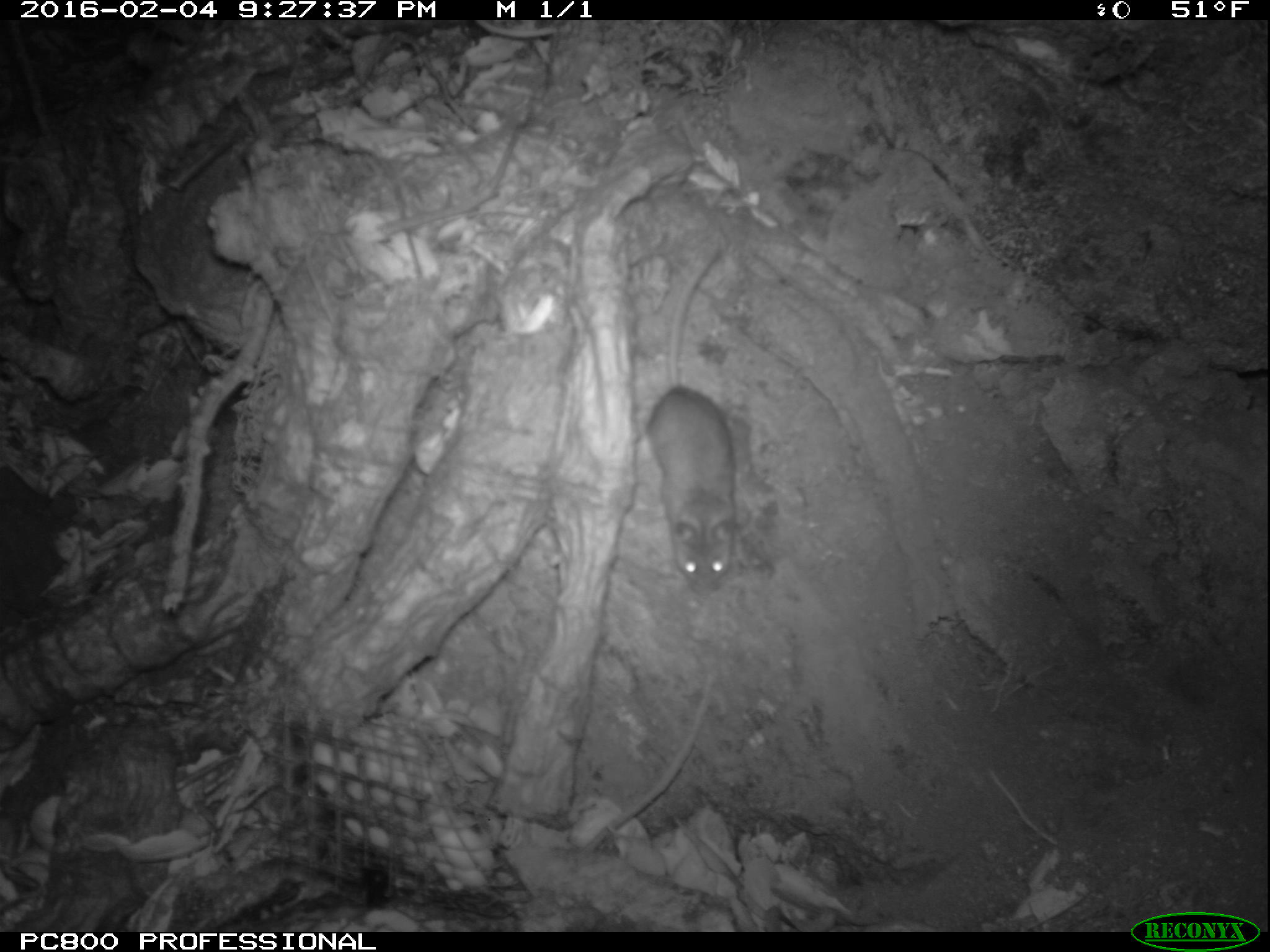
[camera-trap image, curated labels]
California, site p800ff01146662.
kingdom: Animalia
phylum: Chordata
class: Mammalia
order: Rodentia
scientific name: Rodentia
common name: rodent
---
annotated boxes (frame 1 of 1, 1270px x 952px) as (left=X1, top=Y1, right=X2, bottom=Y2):
rodent: (left=639, top=241, right=740, bottom=597)